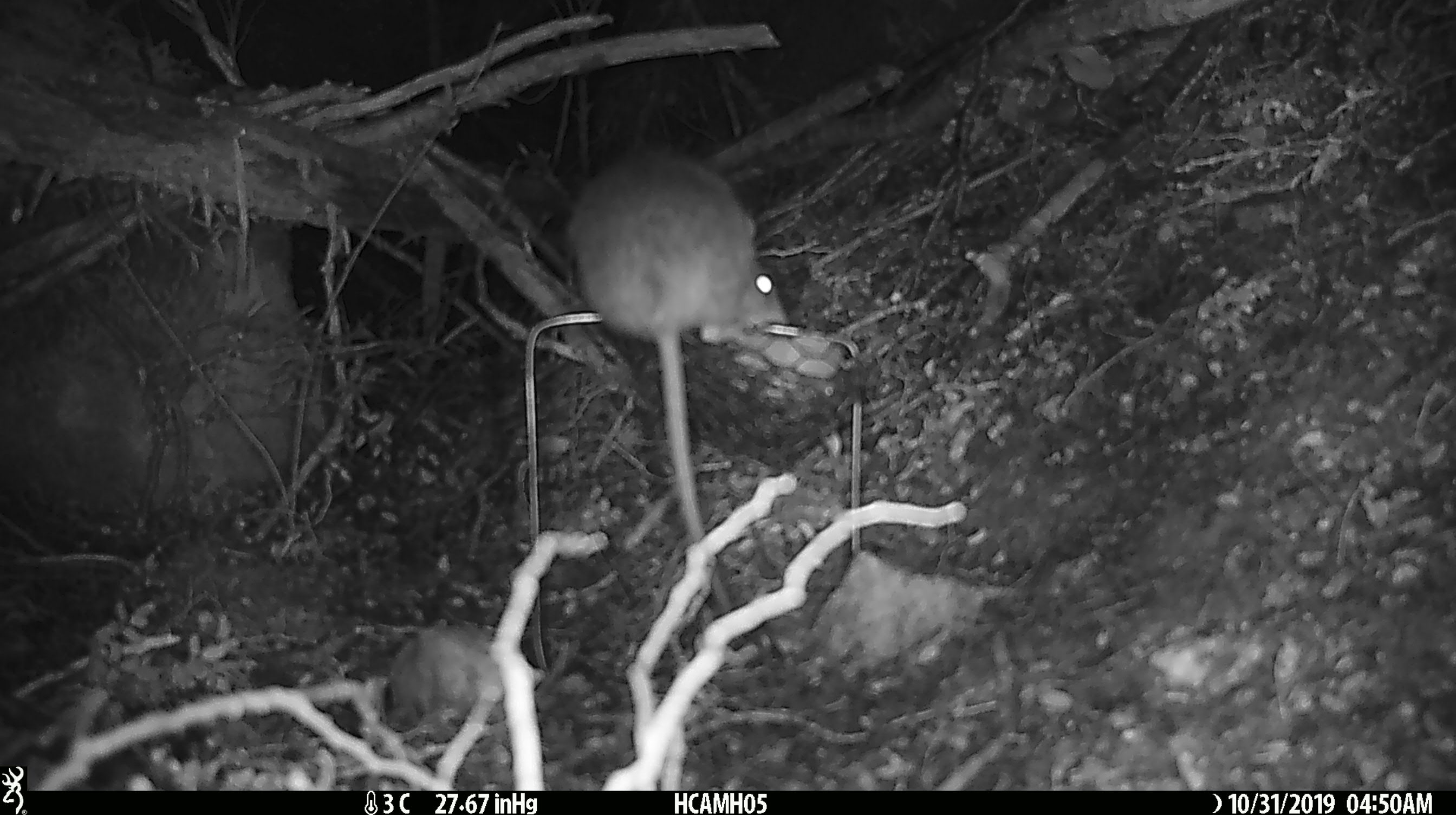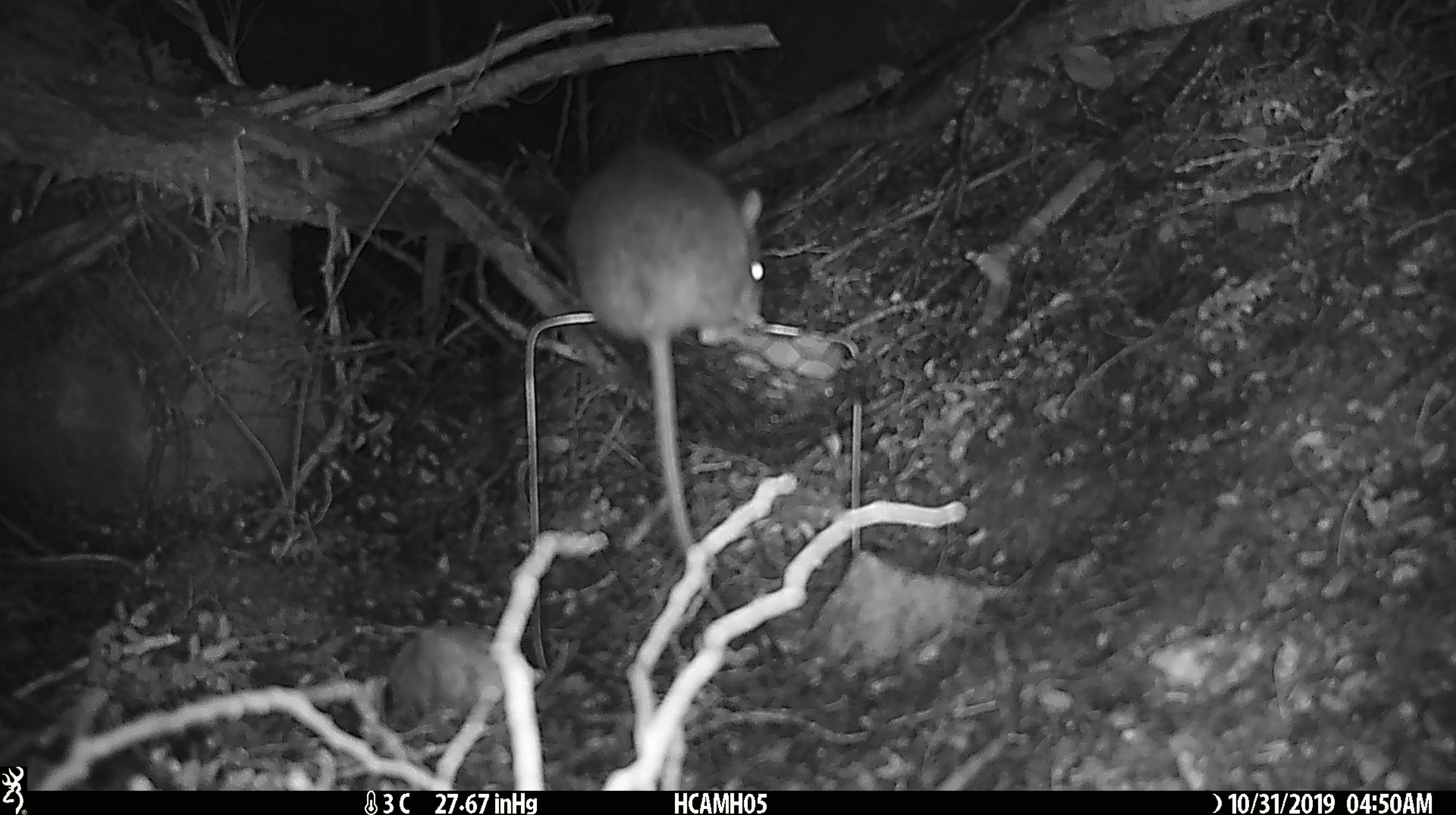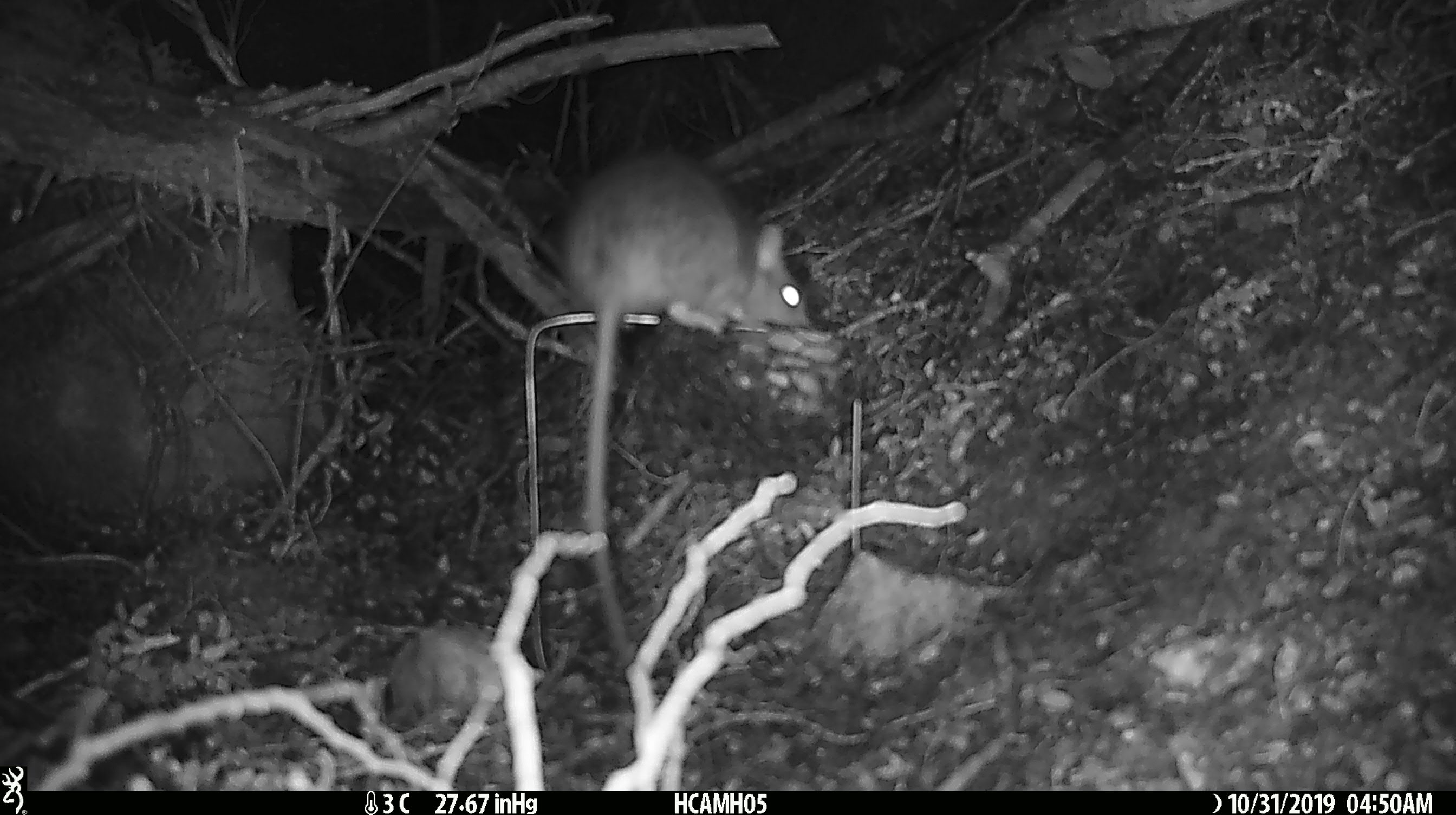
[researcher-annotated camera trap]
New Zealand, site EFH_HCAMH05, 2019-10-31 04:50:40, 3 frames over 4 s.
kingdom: Animalia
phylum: Chordata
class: Mammalia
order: Rodentia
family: Muridae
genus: Rattus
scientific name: Rattus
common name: rat